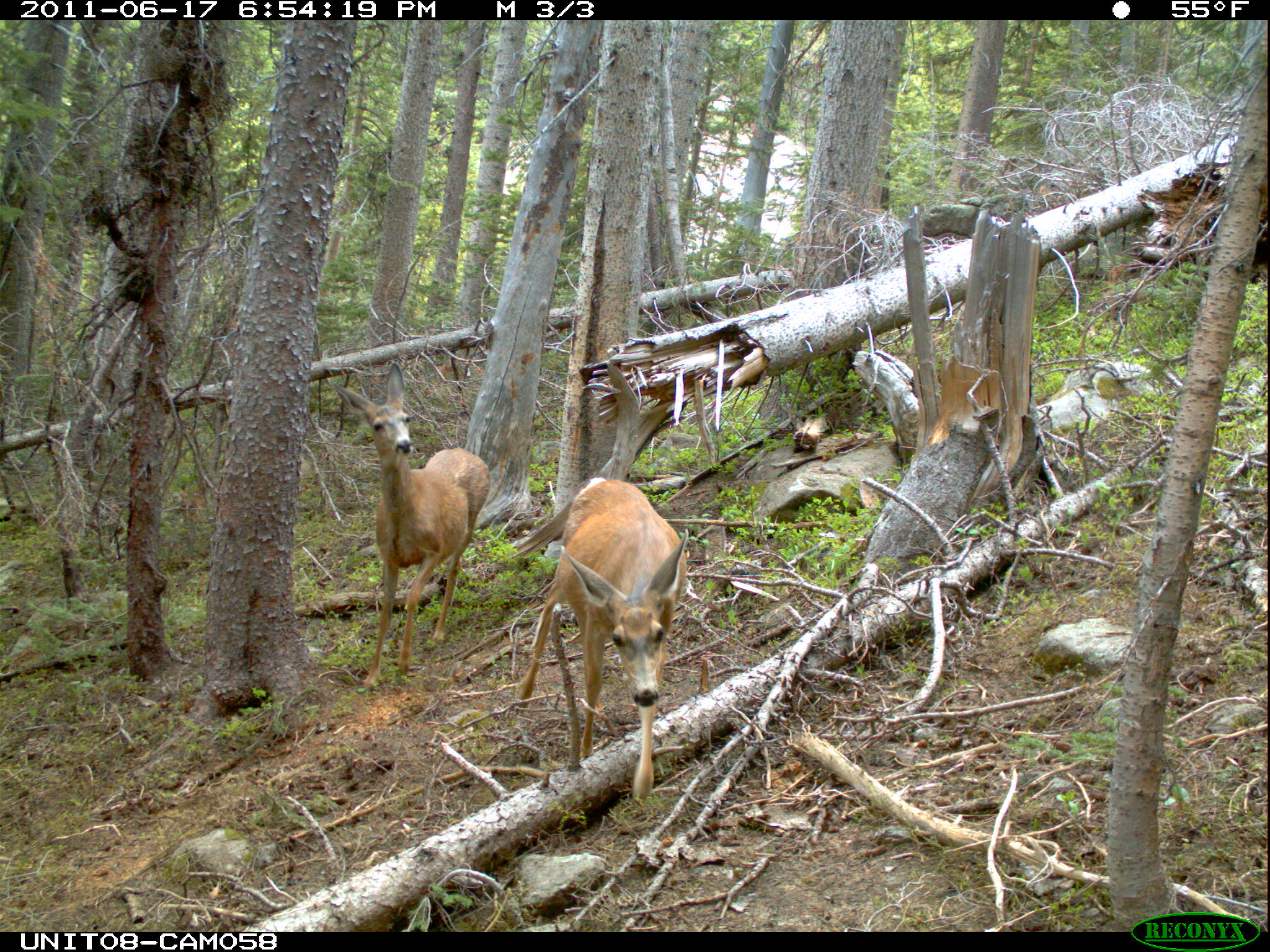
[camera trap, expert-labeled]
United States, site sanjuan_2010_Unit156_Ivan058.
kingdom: Animalia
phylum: Chordata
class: Mammalia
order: Artiodactyla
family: Cervidae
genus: Odocoileus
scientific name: Odocoileus hemionus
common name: mule deer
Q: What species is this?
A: Odocoileus hemionus (mule deer).